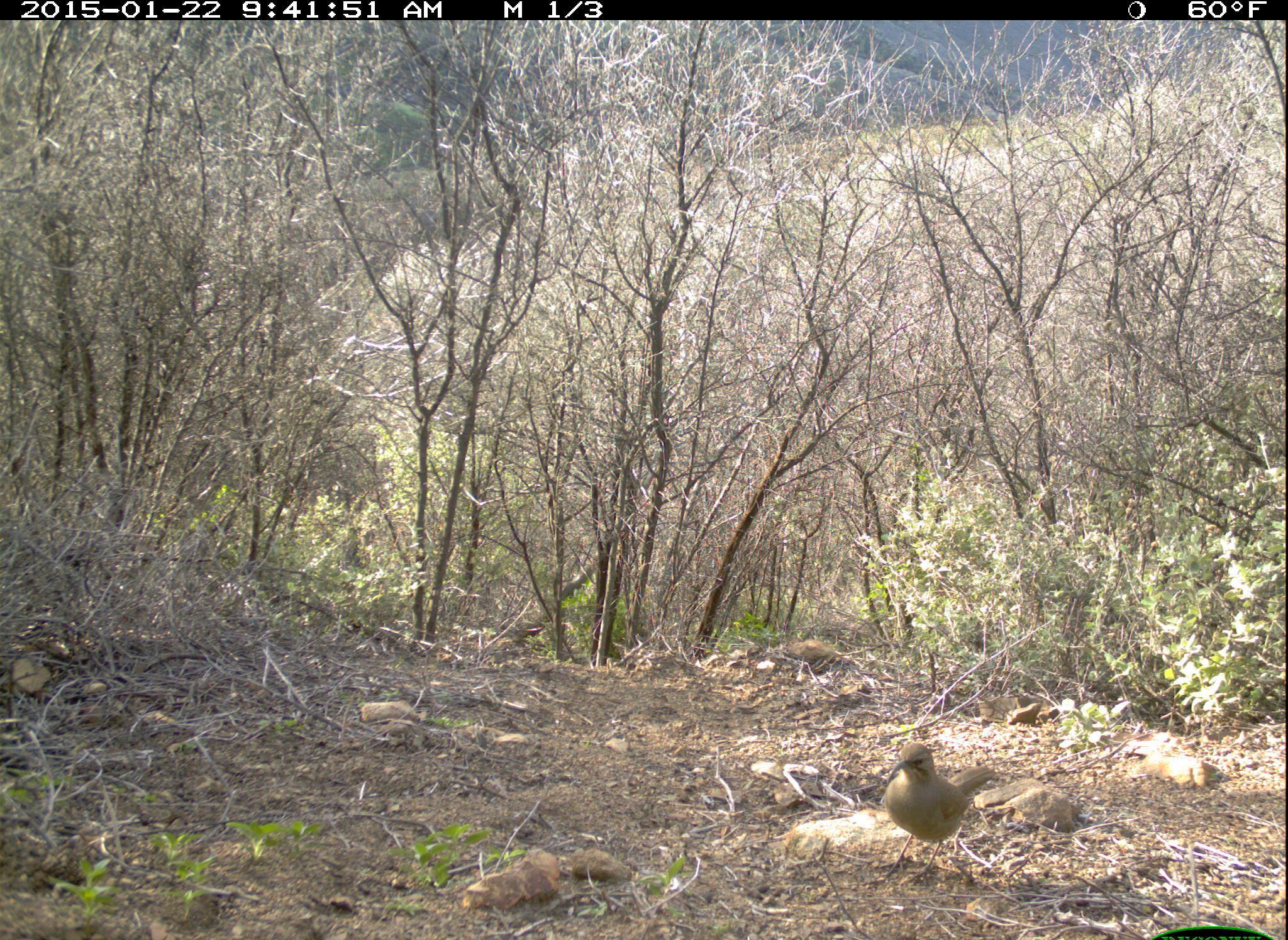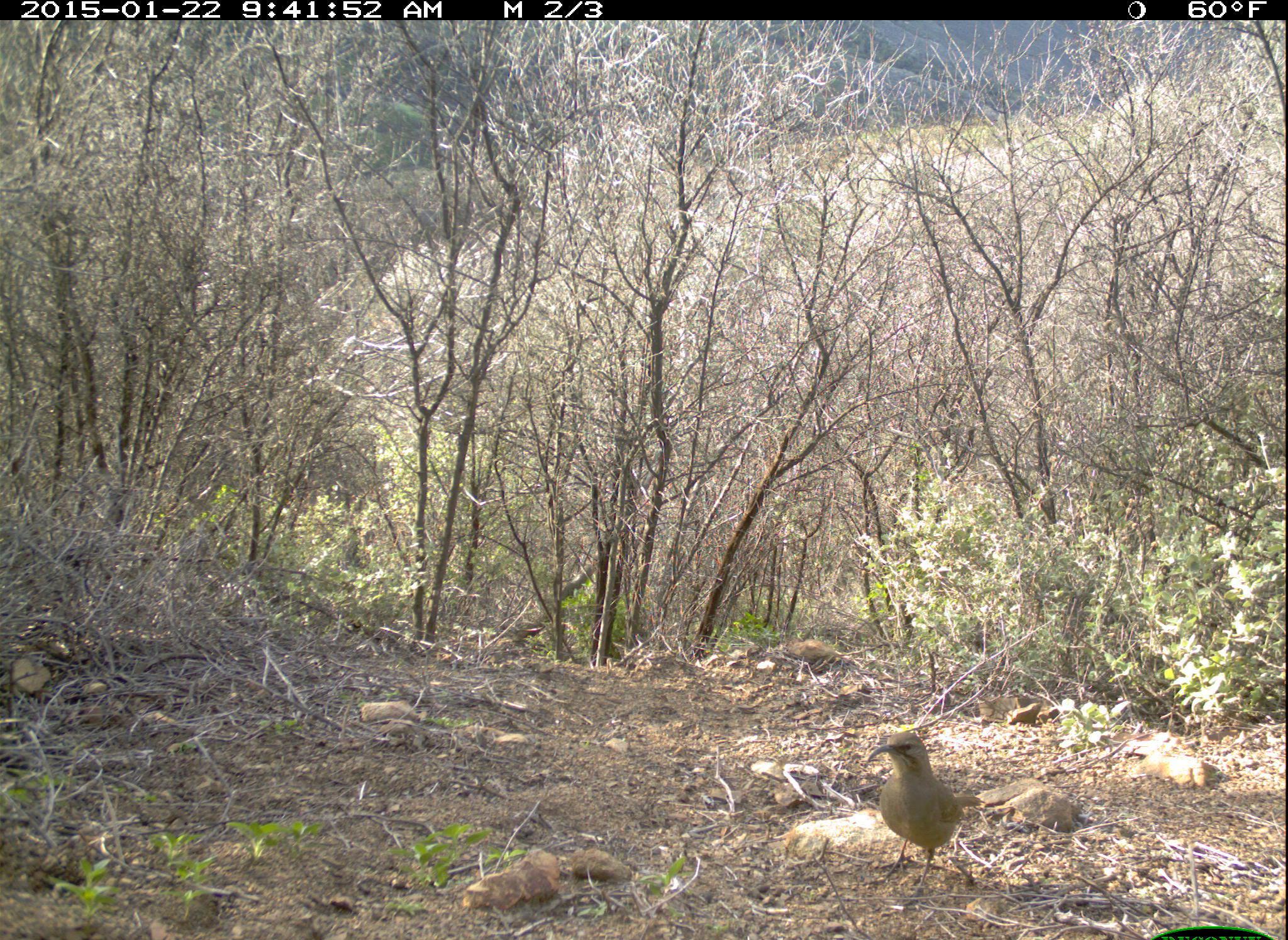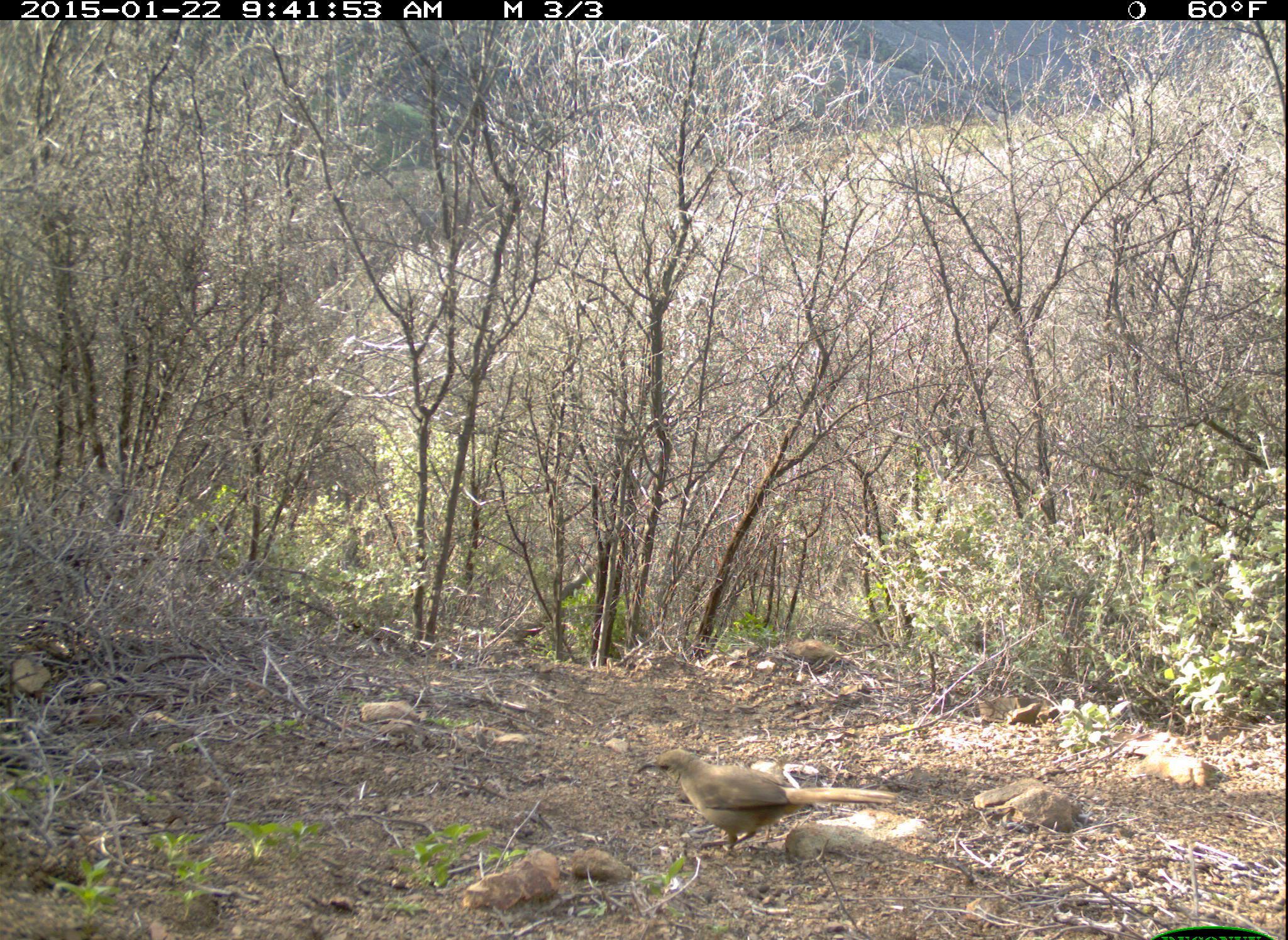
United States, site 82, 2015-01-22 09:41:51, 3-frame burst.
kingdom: Animalia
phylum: Chordata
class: Aves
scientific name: Aves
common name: bird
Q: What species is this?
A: Bird (Aves).